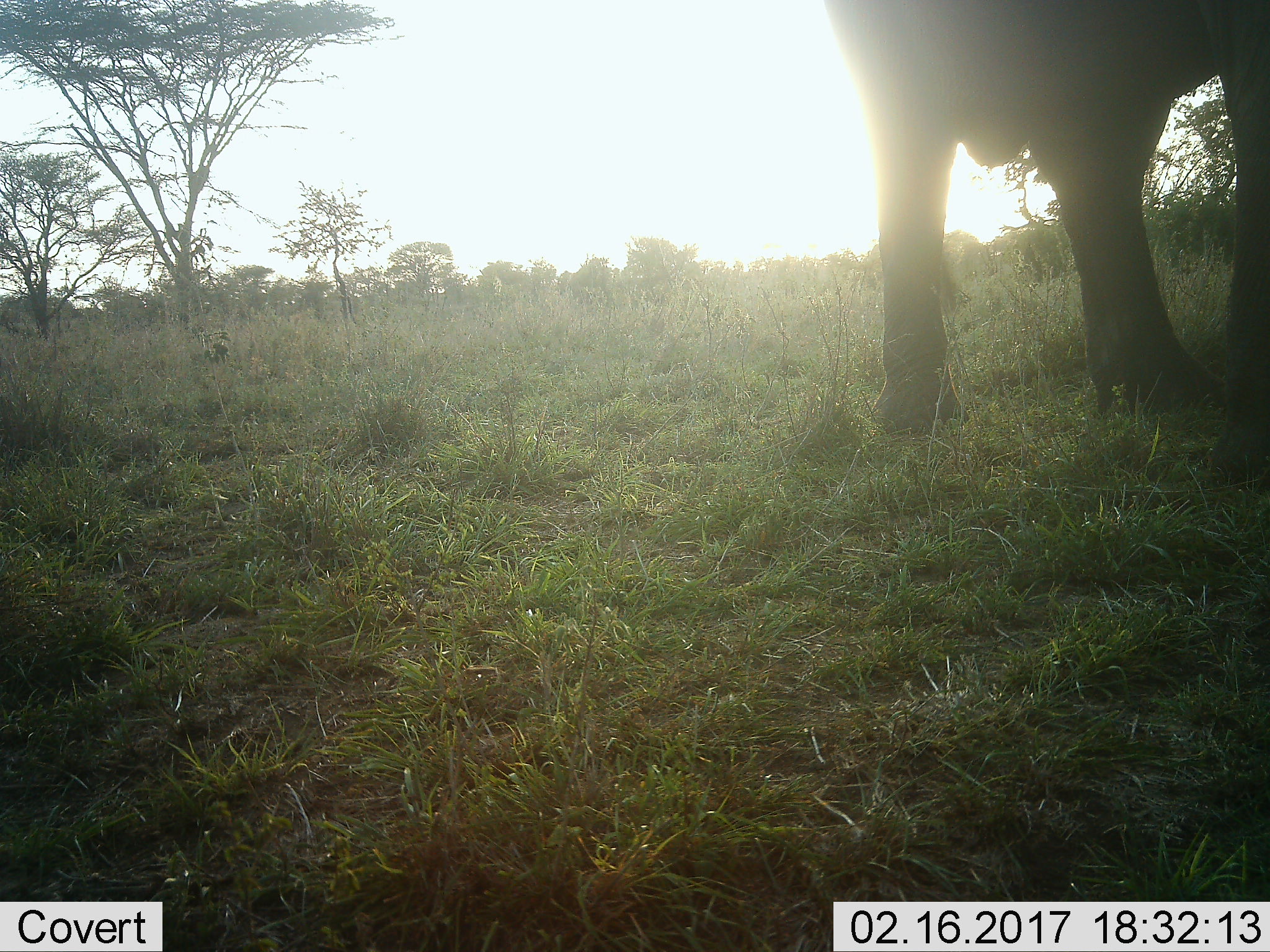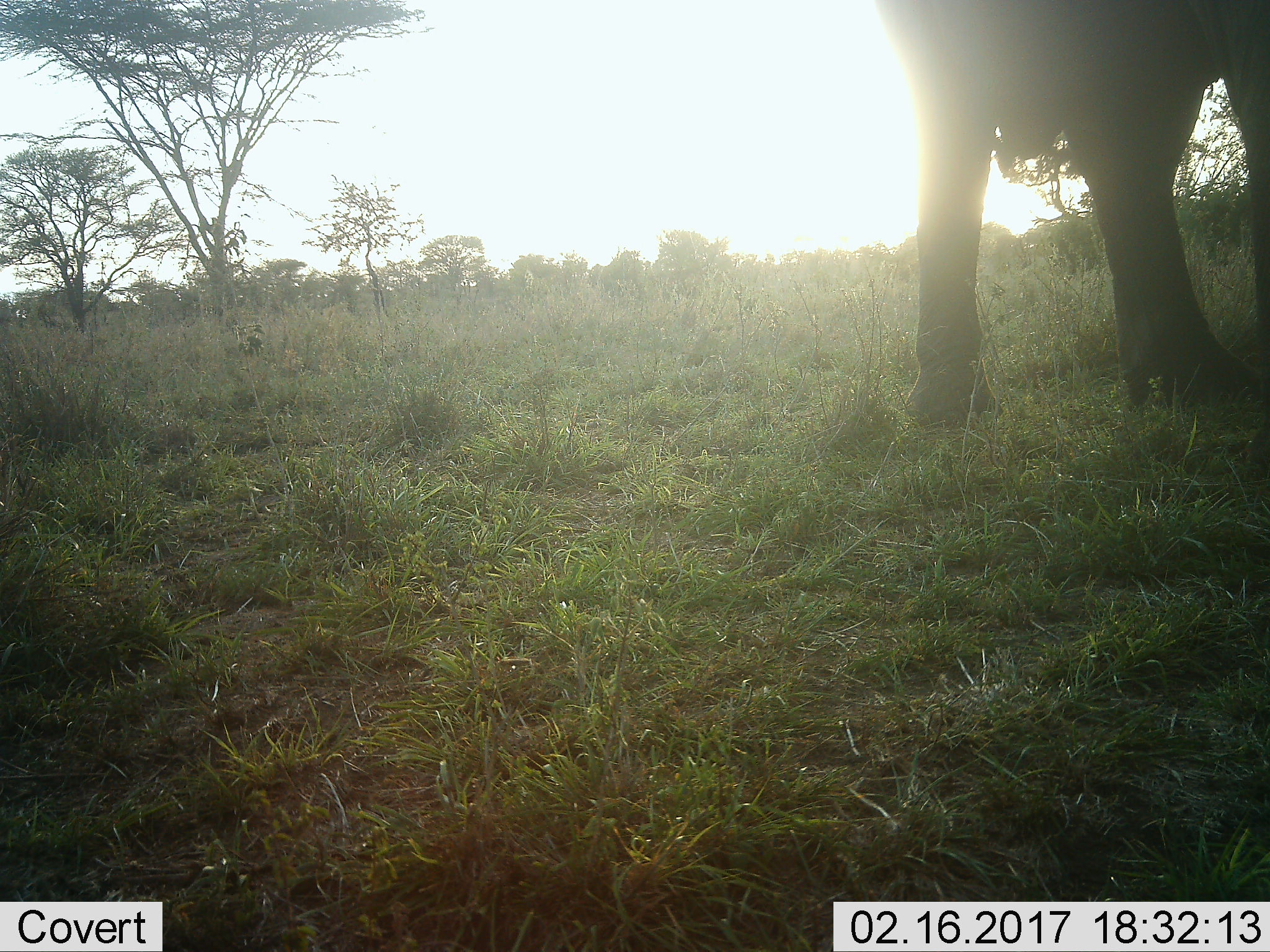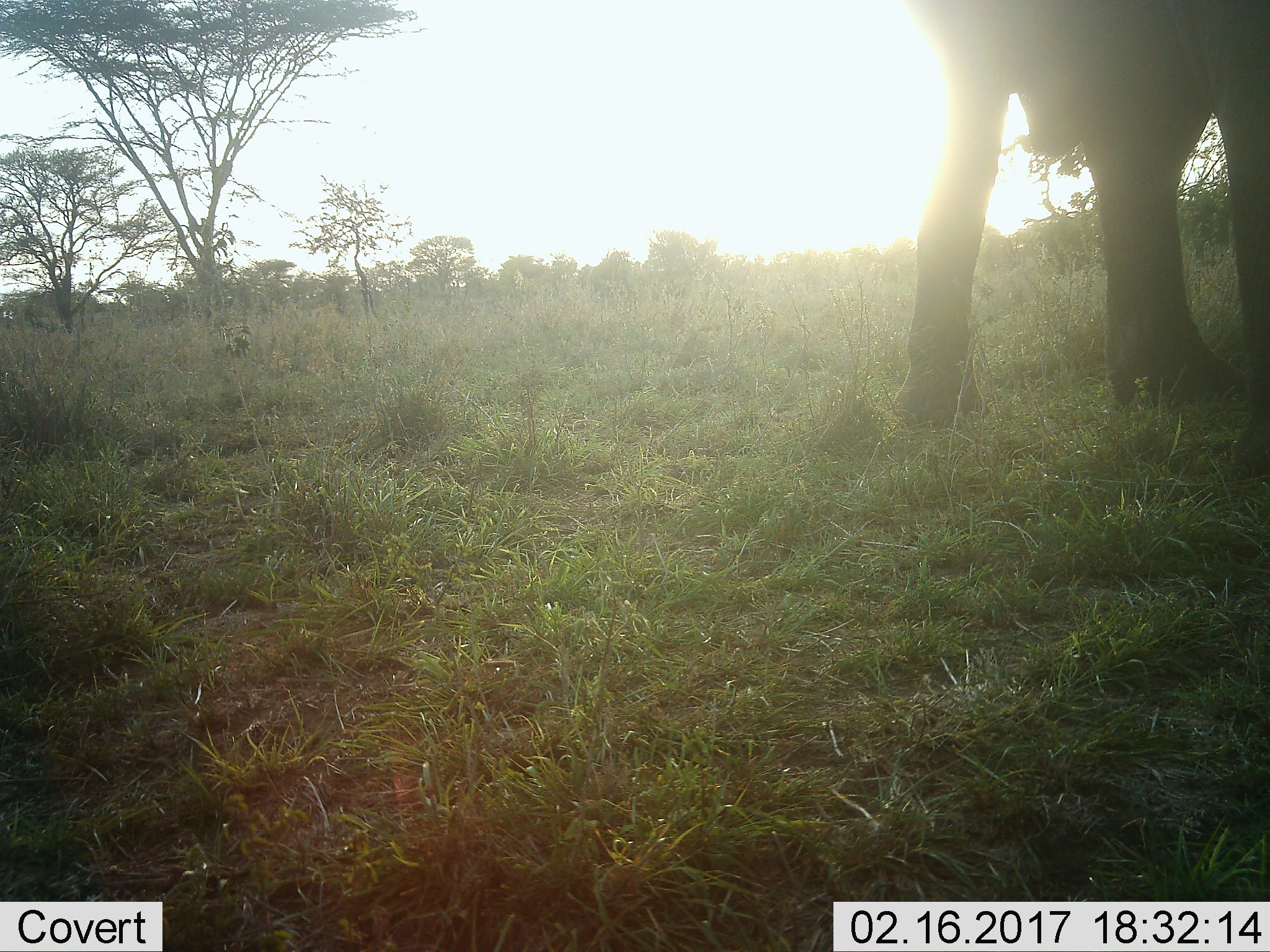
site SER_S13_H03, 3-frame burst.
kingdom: Animalia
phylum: Chordata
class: Mammalia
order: Proboscidea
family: Elephantidae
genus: Loxodonta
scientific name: Loxodonta africana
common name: african bush elephant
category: elephant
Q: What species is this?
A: Elephant (african bush elephant) (Loxodonta africana).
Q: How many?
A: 1.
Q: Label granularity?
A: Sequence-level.